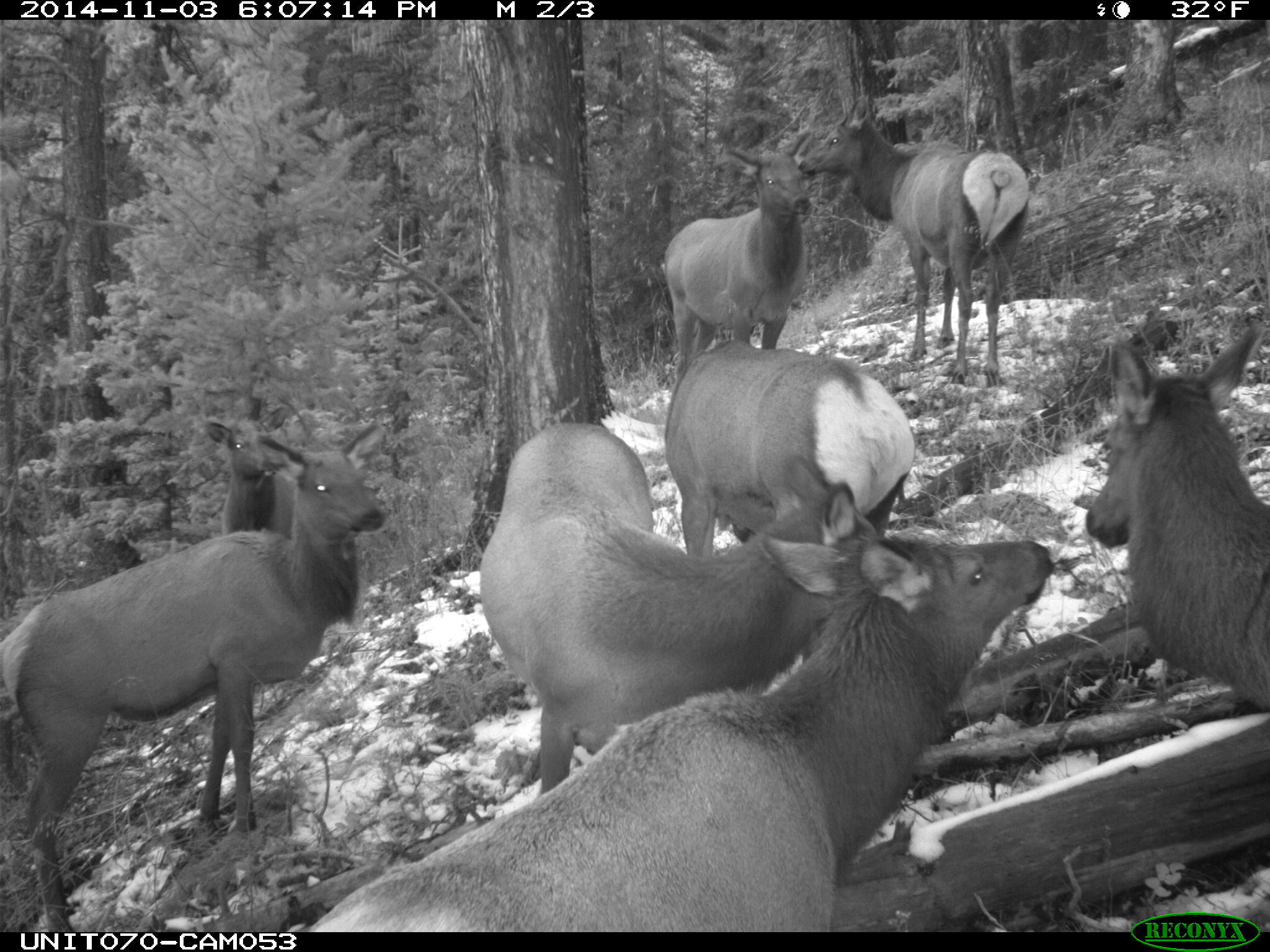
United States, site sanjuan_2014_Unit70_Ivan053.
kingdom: Animalia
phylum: Chordata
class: Mammalia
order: Artiodactyla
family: Cervidae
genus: Cervus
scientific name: Cervus elaphus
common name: red deer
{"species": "Cervus elaphus (red deer)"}